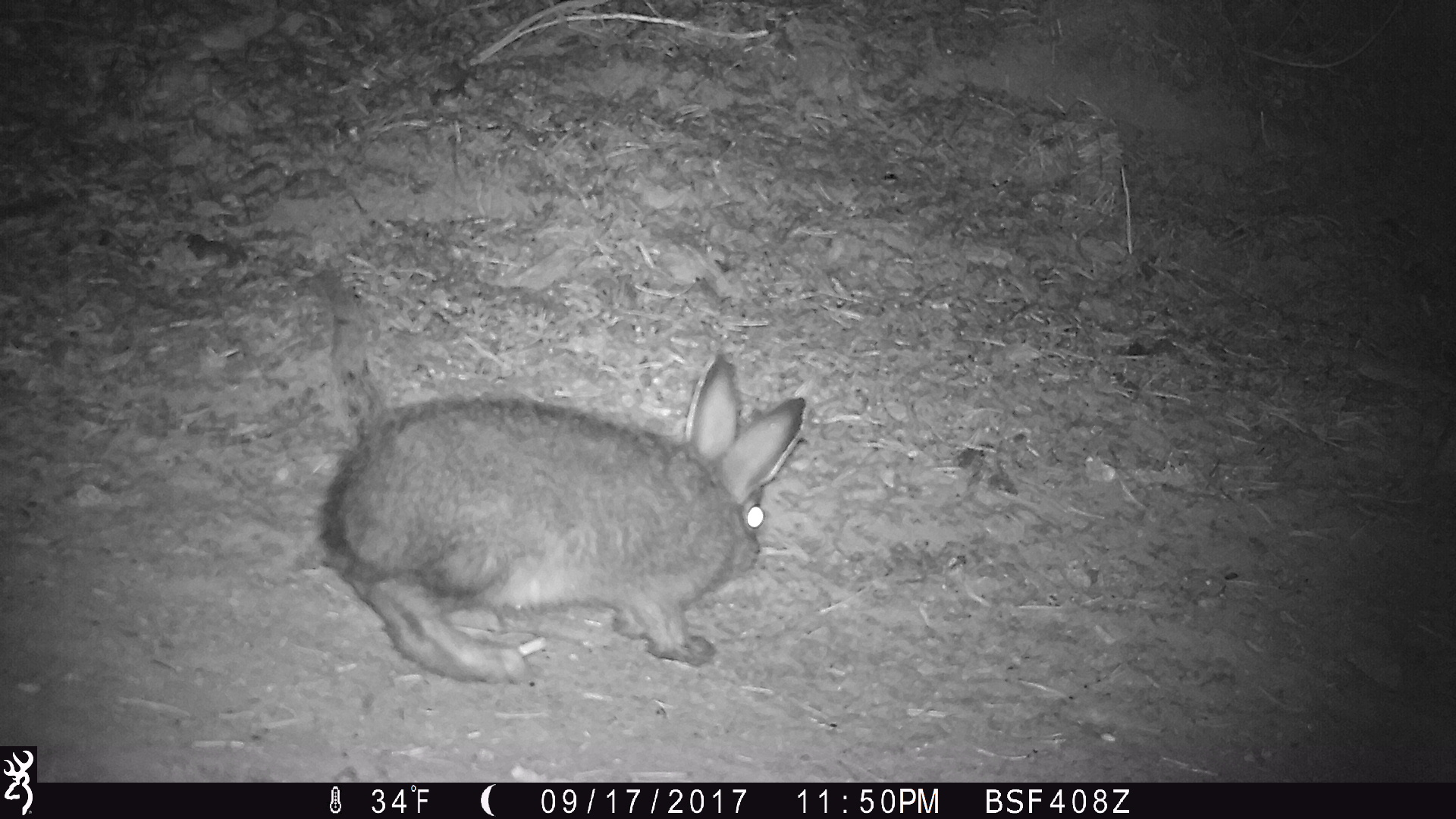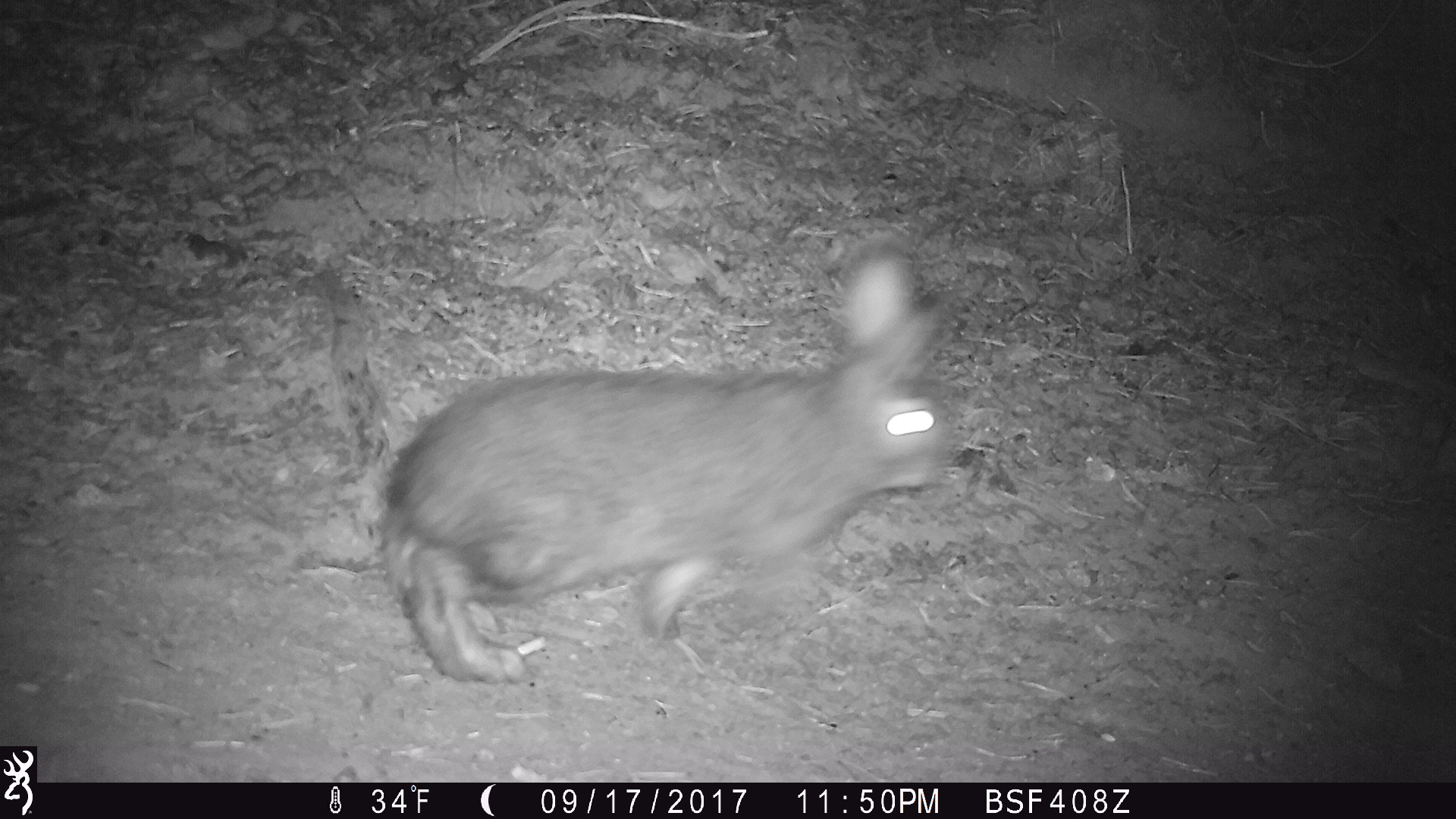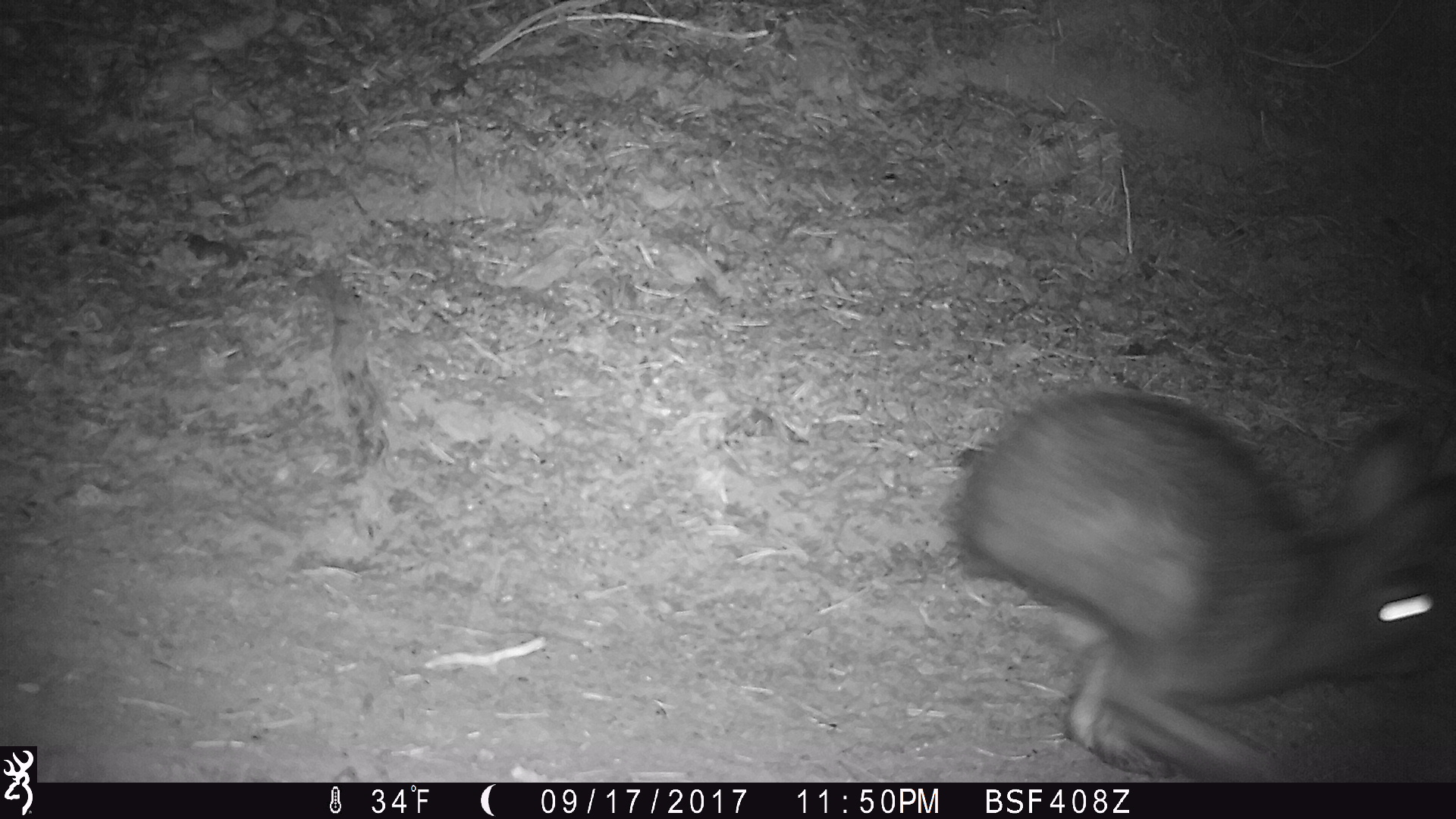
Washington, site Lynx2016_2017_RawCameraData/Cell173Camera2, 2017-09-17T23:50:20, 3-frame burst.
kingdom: Animalia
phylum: Chordata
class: Mammalia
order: Lagomorpha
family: Leporidae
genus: Lepus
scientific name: Lepus americanus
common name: snowshoe hare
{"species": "Lepus americanus (snowshoe hare)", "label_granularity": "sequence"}